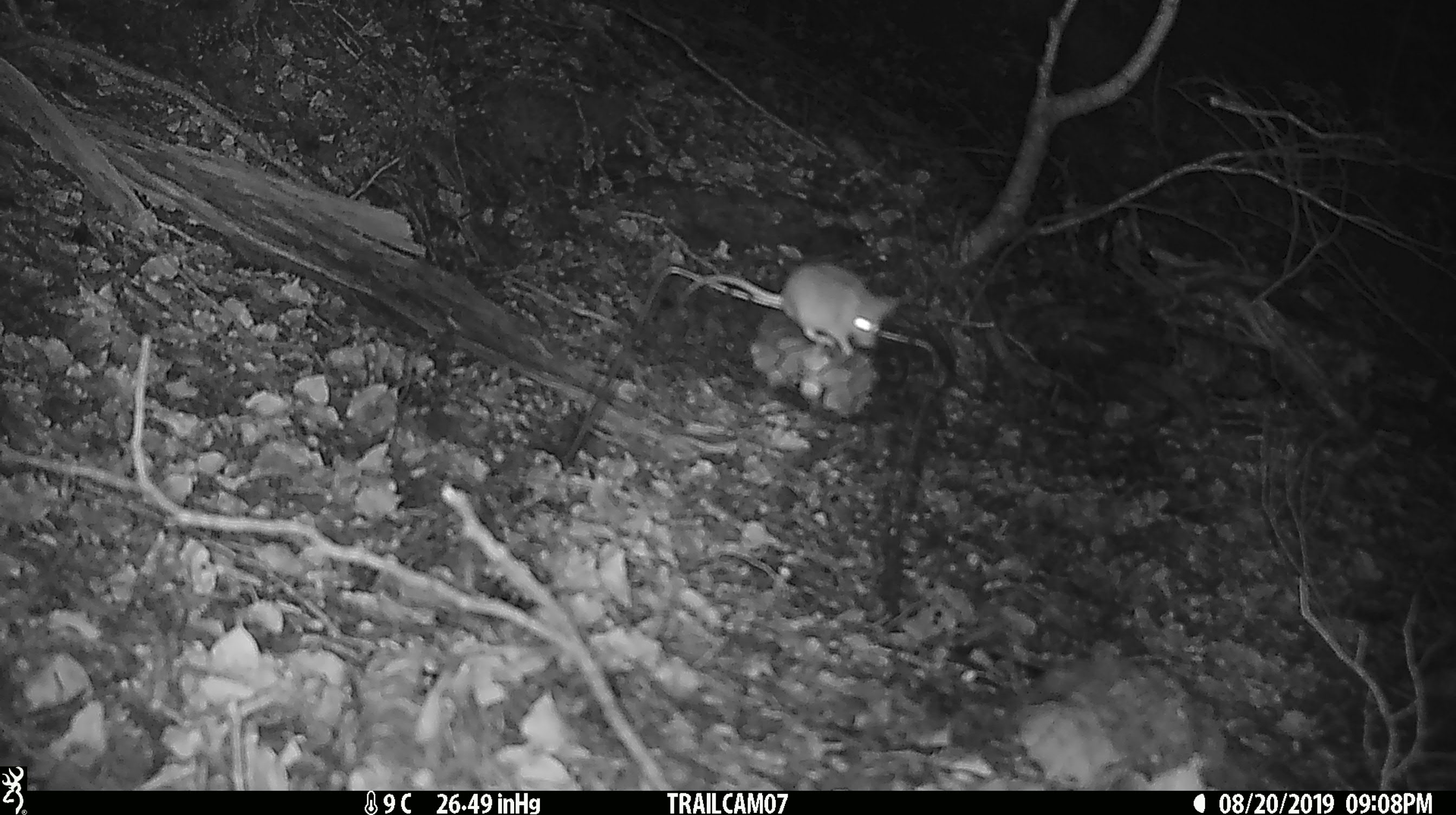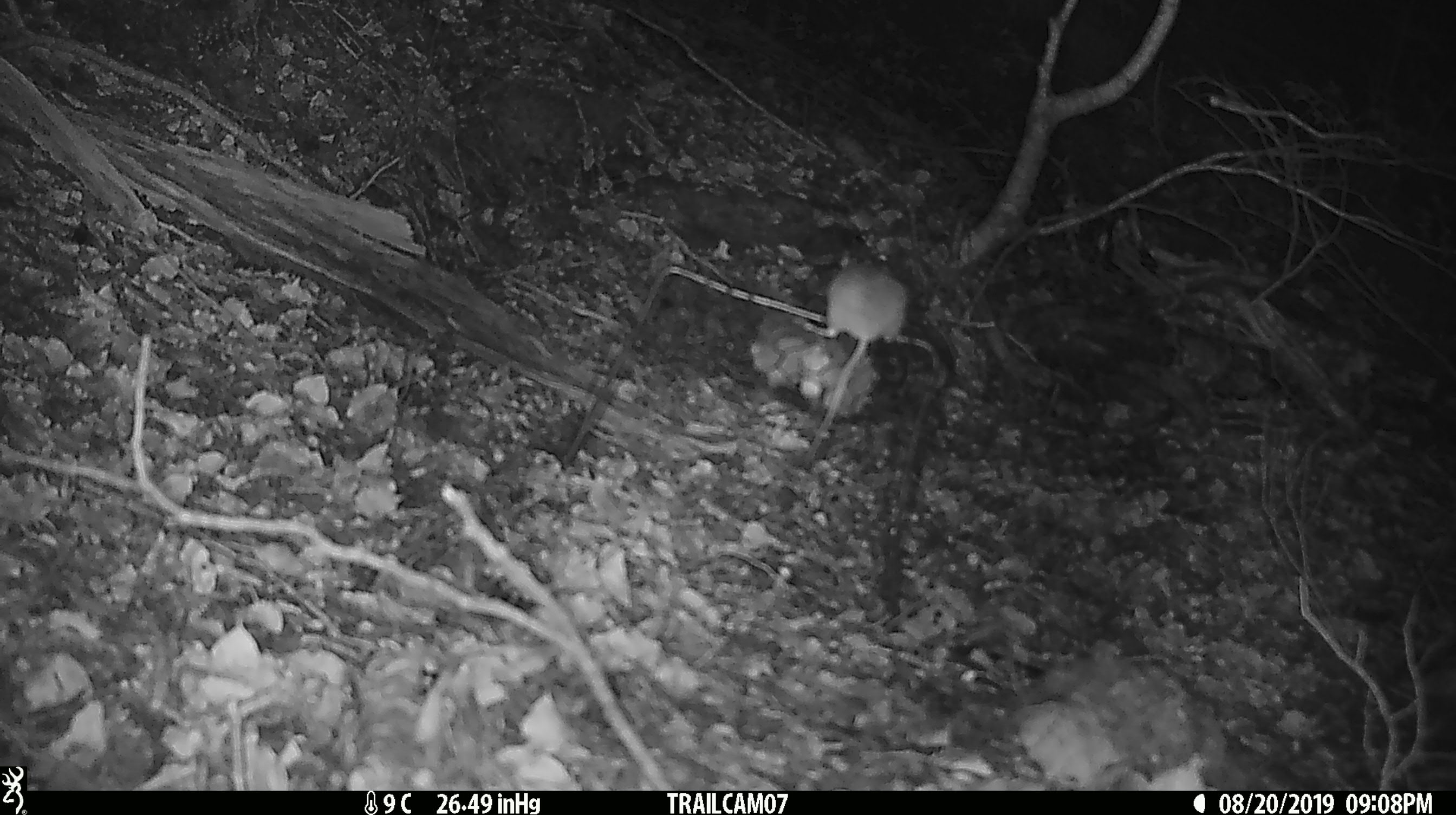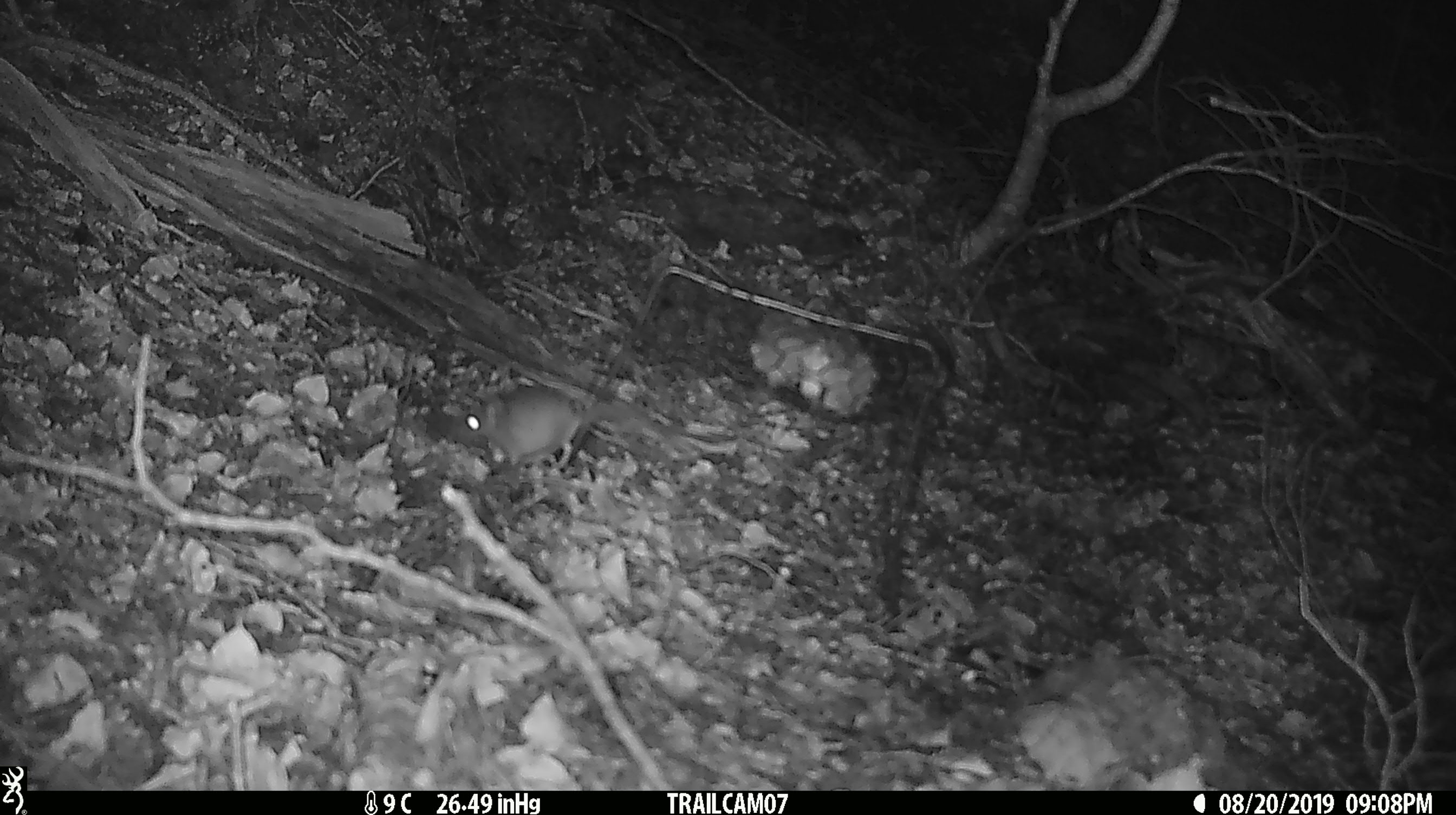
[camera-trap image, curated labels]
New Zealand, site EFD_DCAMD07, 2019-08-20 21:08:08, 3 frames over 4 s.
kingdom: Animalia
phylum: Chordata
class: Mammalia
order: Rodentia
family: Muridae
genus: Mus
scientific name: Mus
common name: mouse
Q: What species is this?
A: Mouse (Mus).